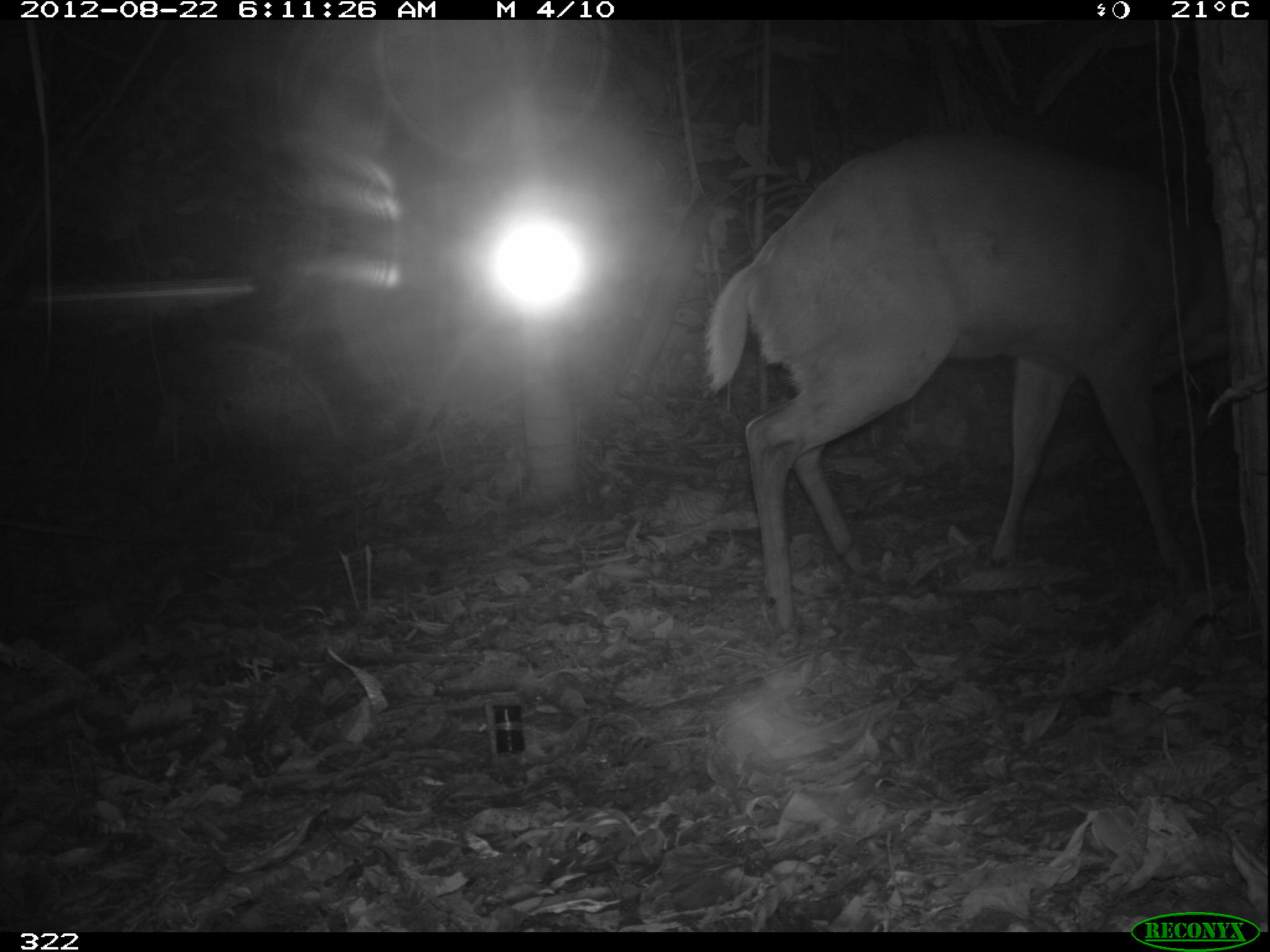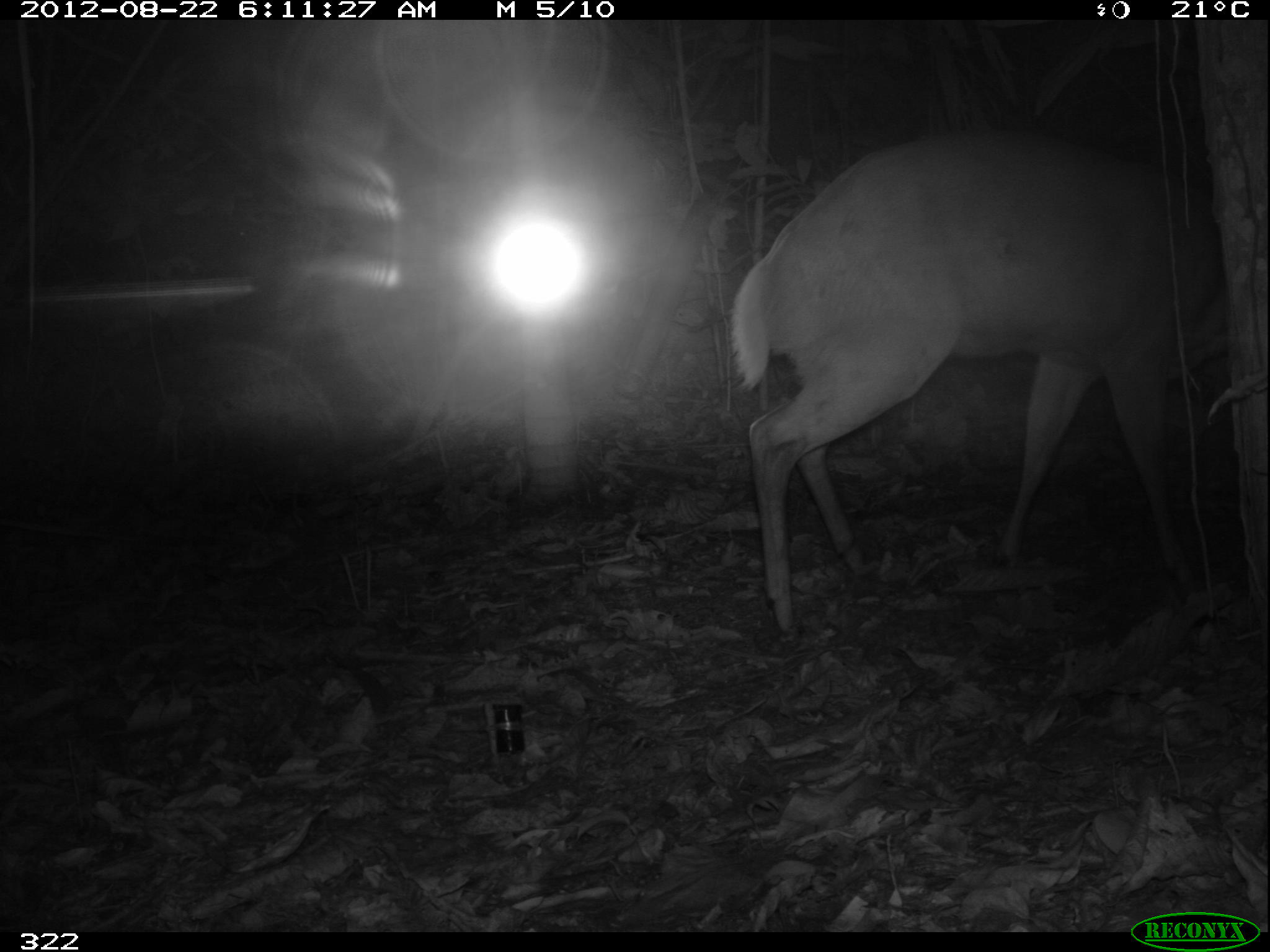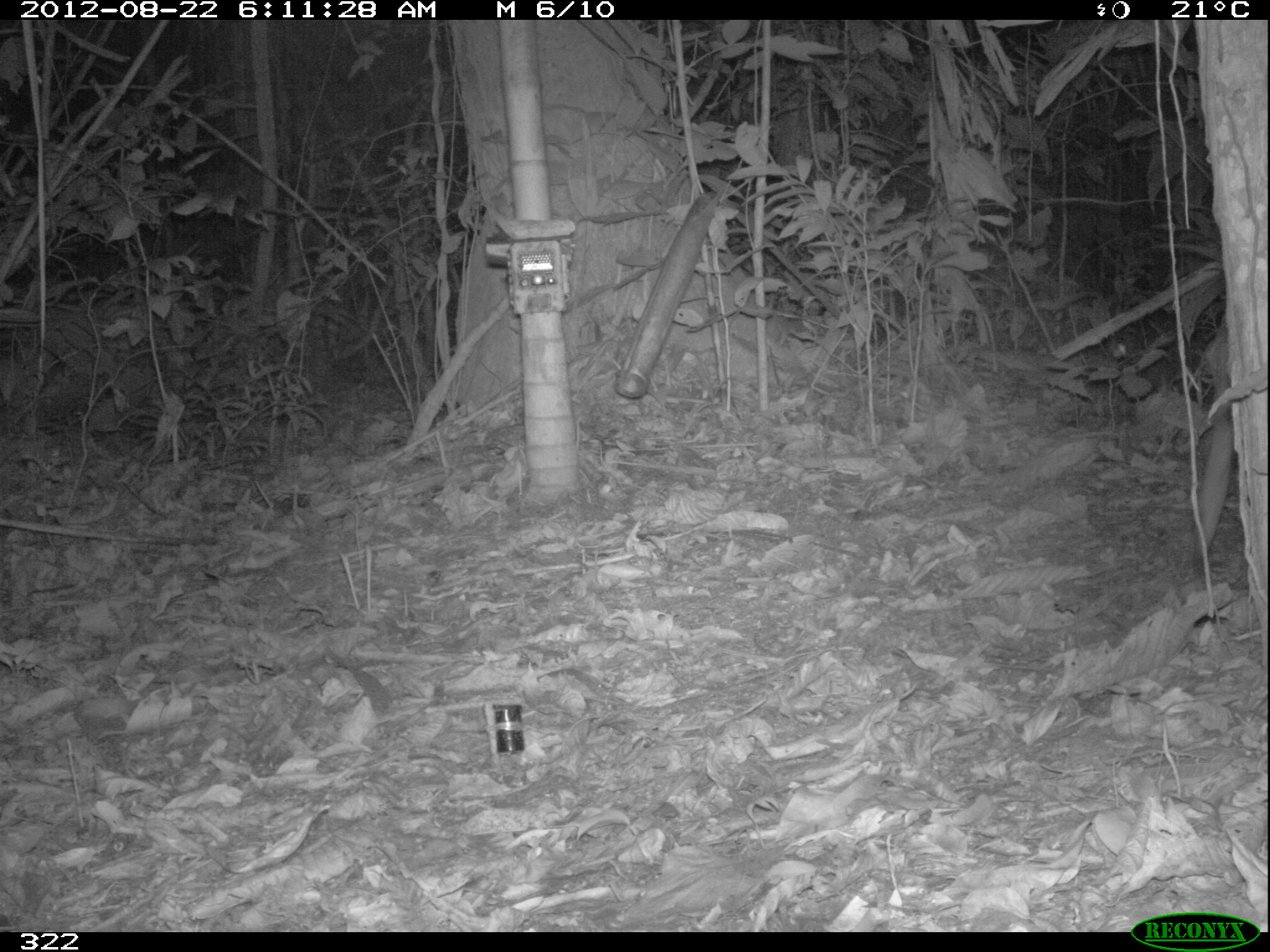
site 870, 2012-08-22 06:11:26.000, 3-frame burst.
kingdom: Animalia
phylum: Chordata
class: Mammalia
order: Artiodactyla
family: Cervidae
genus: Mazama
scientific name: Mazama americana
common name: red brocket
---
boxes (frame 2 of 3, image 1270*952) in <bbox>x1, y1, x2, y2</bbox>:
mazama americana: <bbox>727, 126, 1226, 632</bbox>